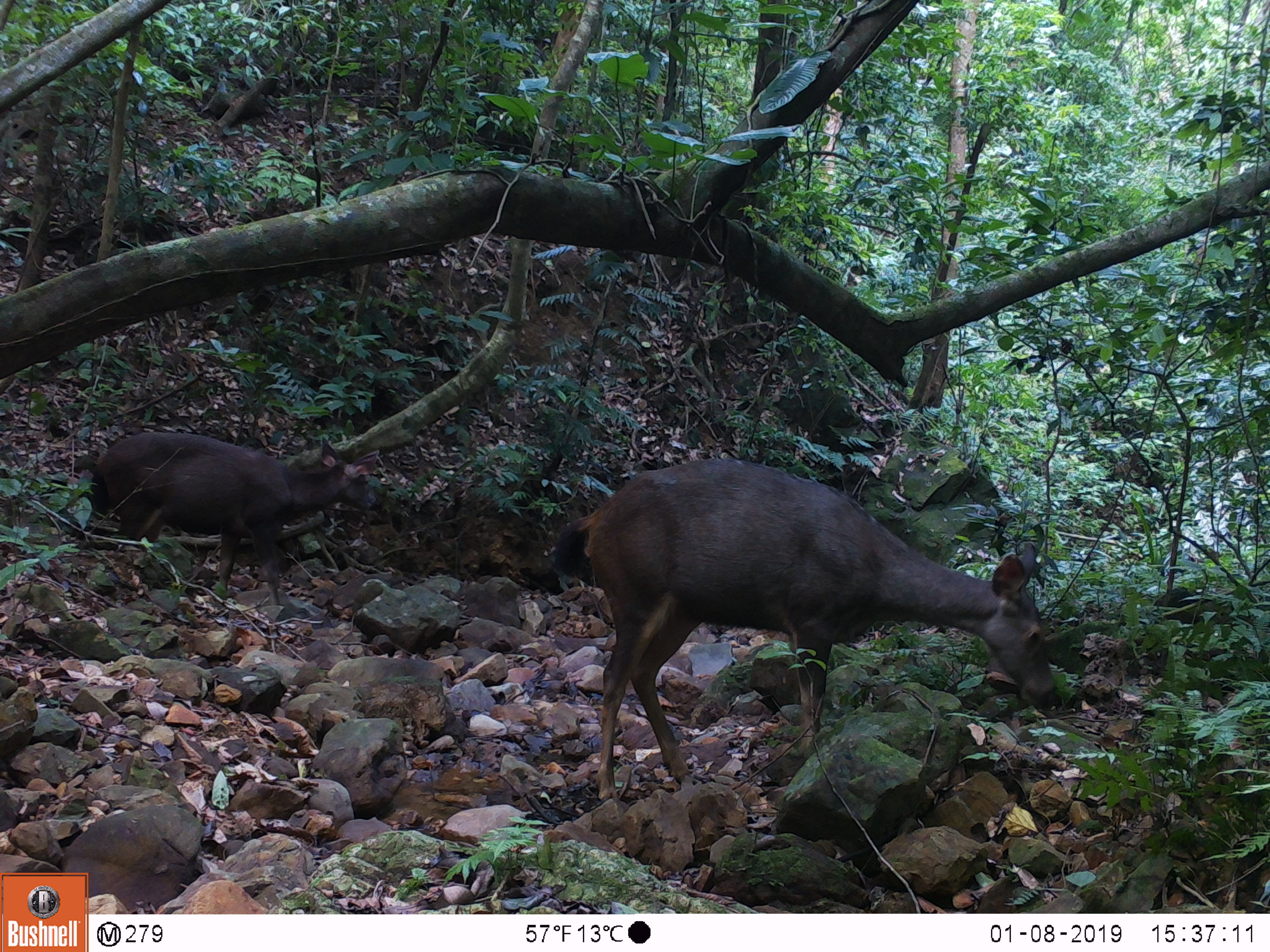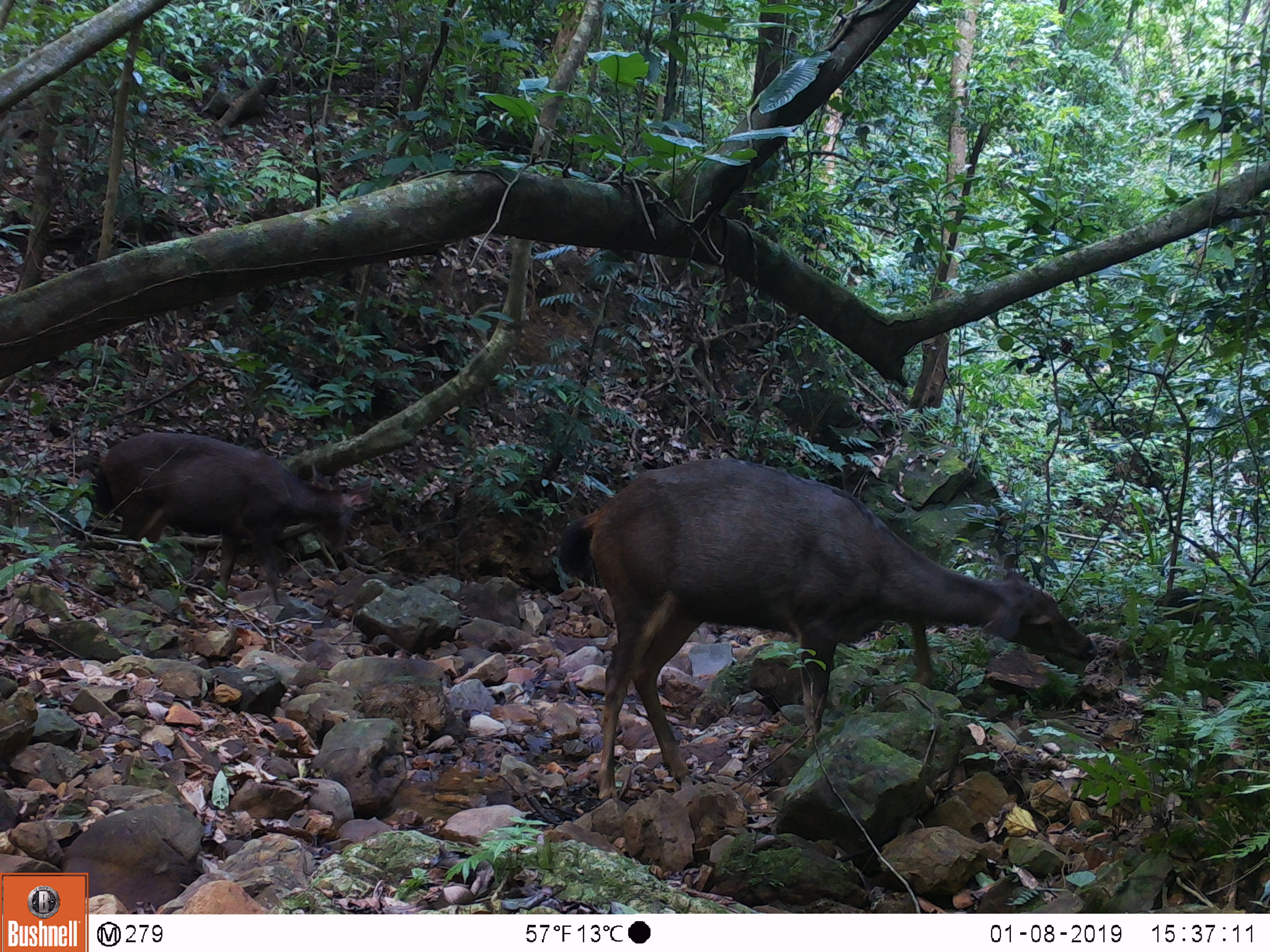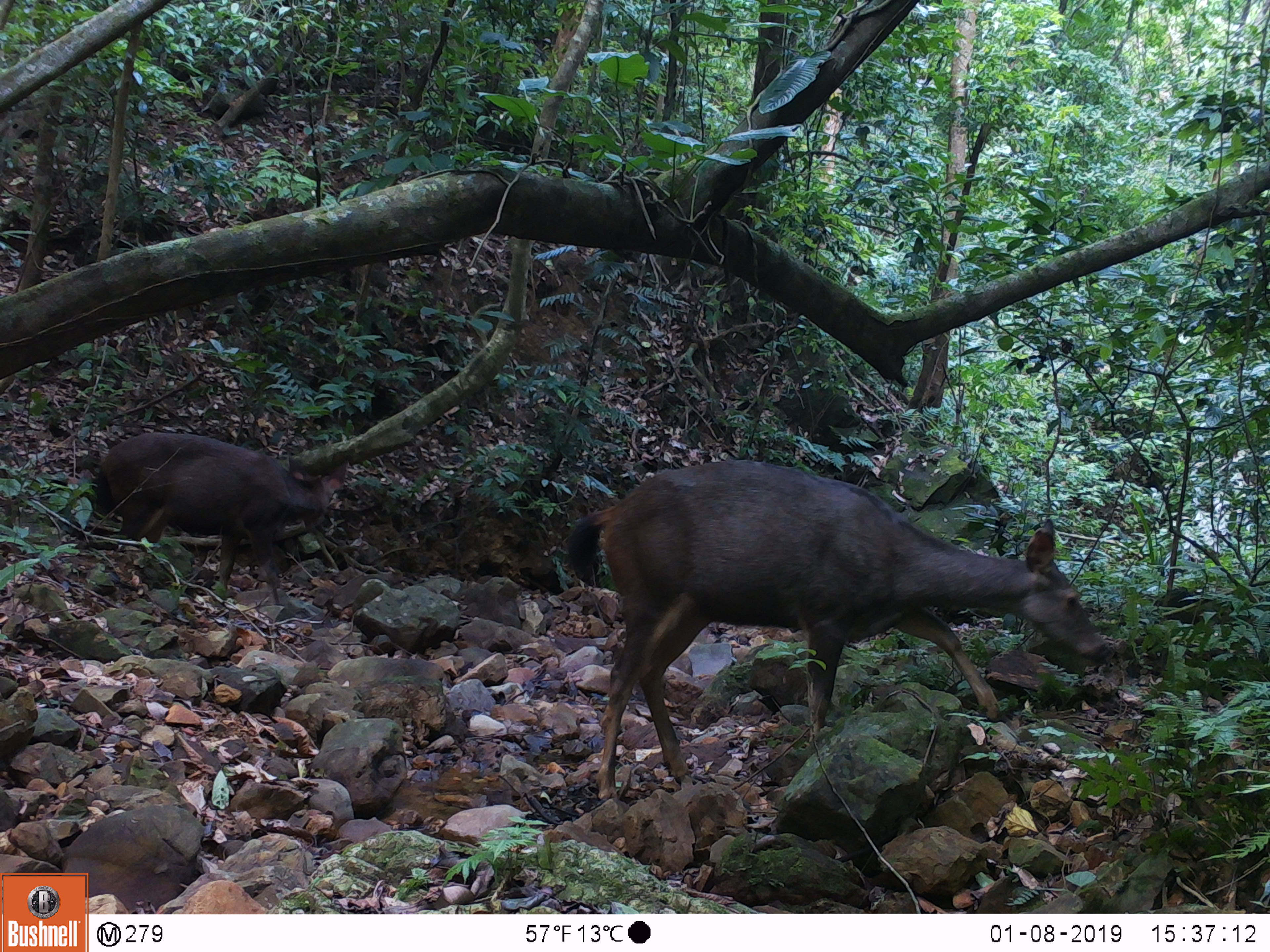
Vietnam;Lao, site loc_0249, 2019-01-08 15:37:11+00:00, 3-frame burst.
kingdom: Animalia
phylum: Chordata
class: Mammalia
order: Artiodactyla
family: Cervidae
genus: Rusa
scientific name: Rusa unicolor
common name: sambar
Sambar (Rusa unicolor). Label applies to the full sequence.